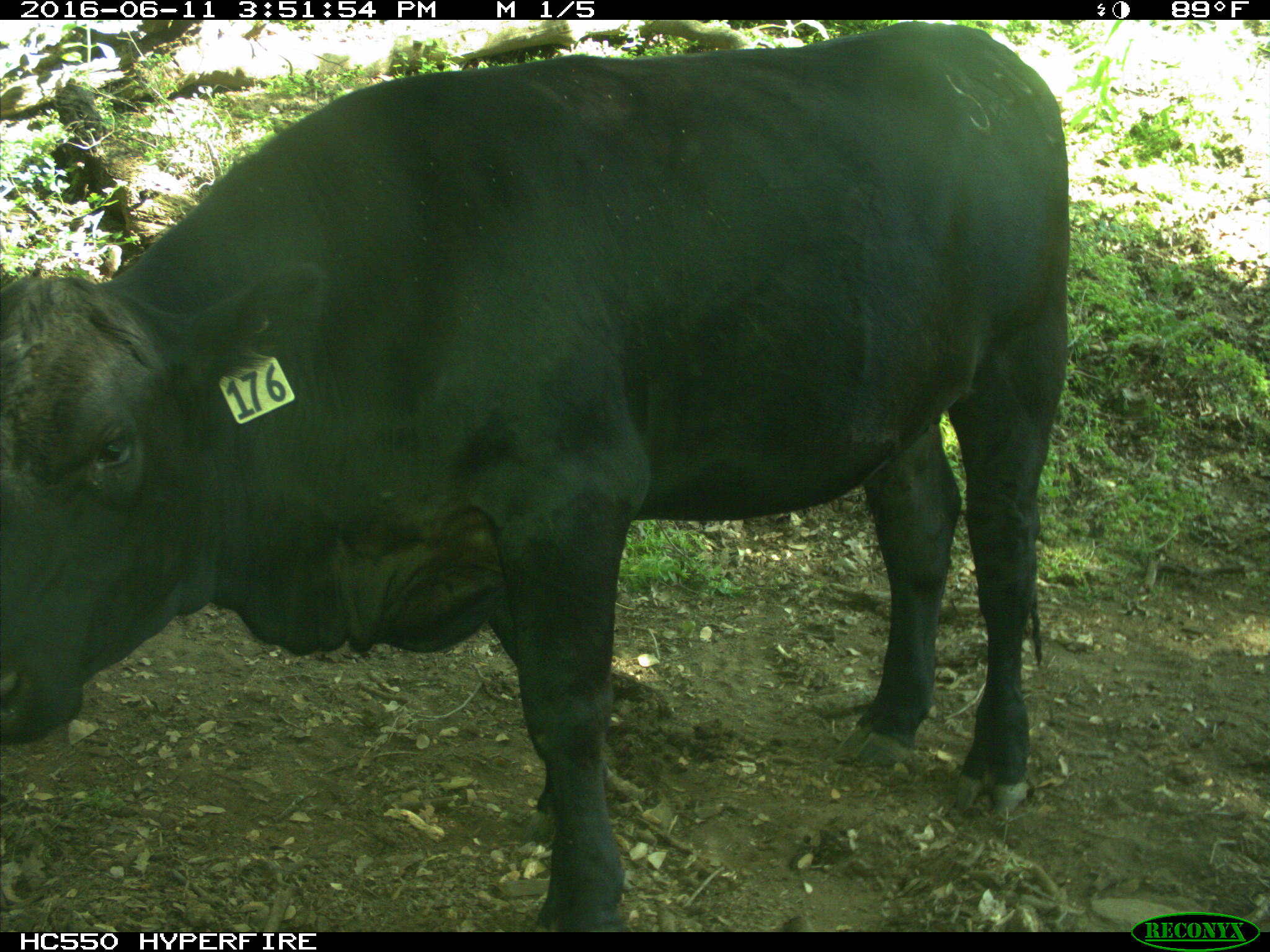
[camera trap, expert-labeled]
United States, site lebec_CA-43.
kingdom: Animalia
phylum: Chordata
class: Mammalia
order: Artiodactyla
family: Bovidae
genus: Bos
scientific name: Bos taurus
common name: domestic cow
Bos taurus (domestic cow).